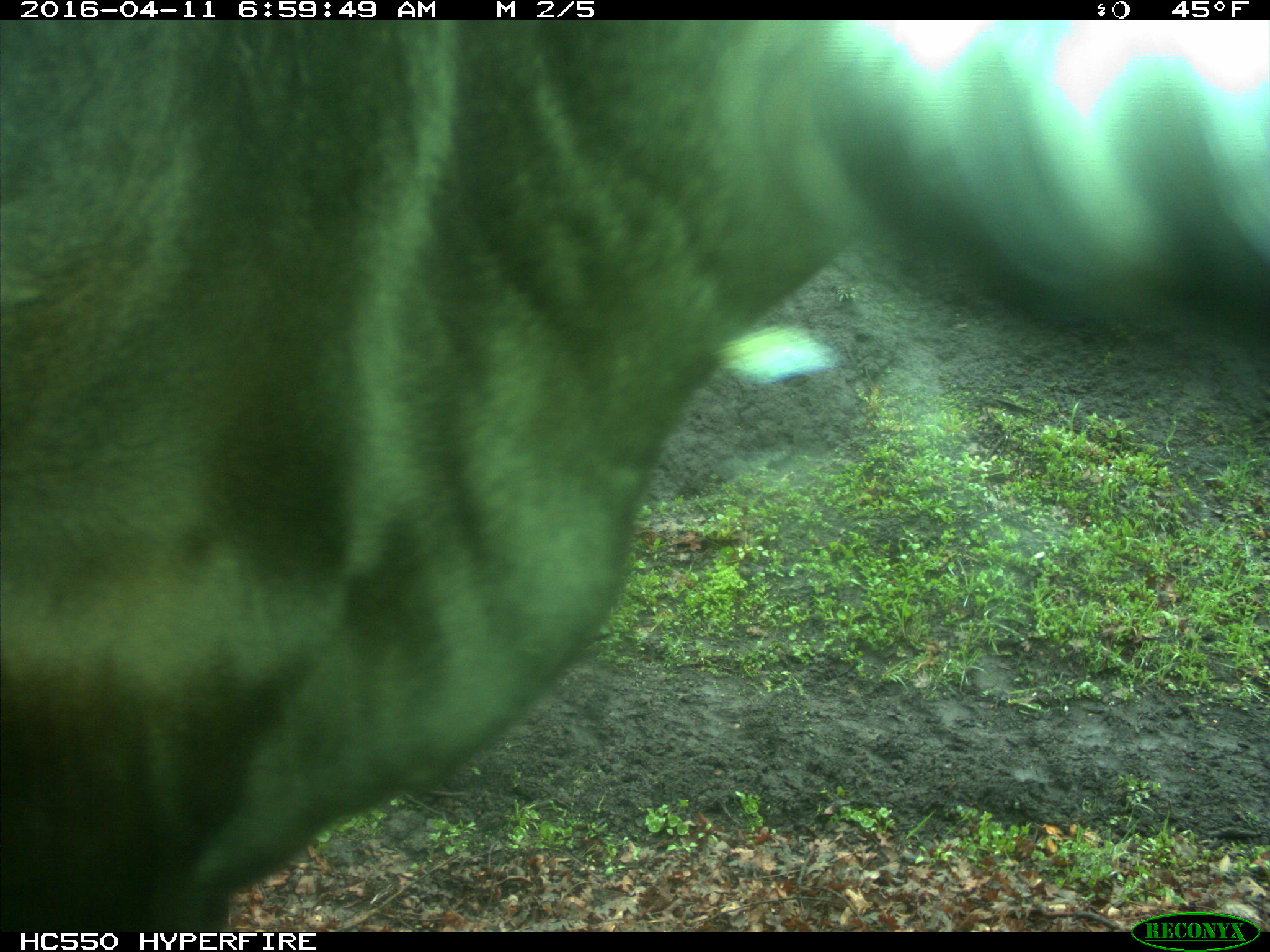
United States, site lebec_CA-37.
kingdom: Animalia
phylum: Chordata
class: Mammalia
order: Artiodactyla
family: Bovidae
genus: Bos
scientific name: Bos taurus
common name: domestic cow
Bos taurus (domestic cow).